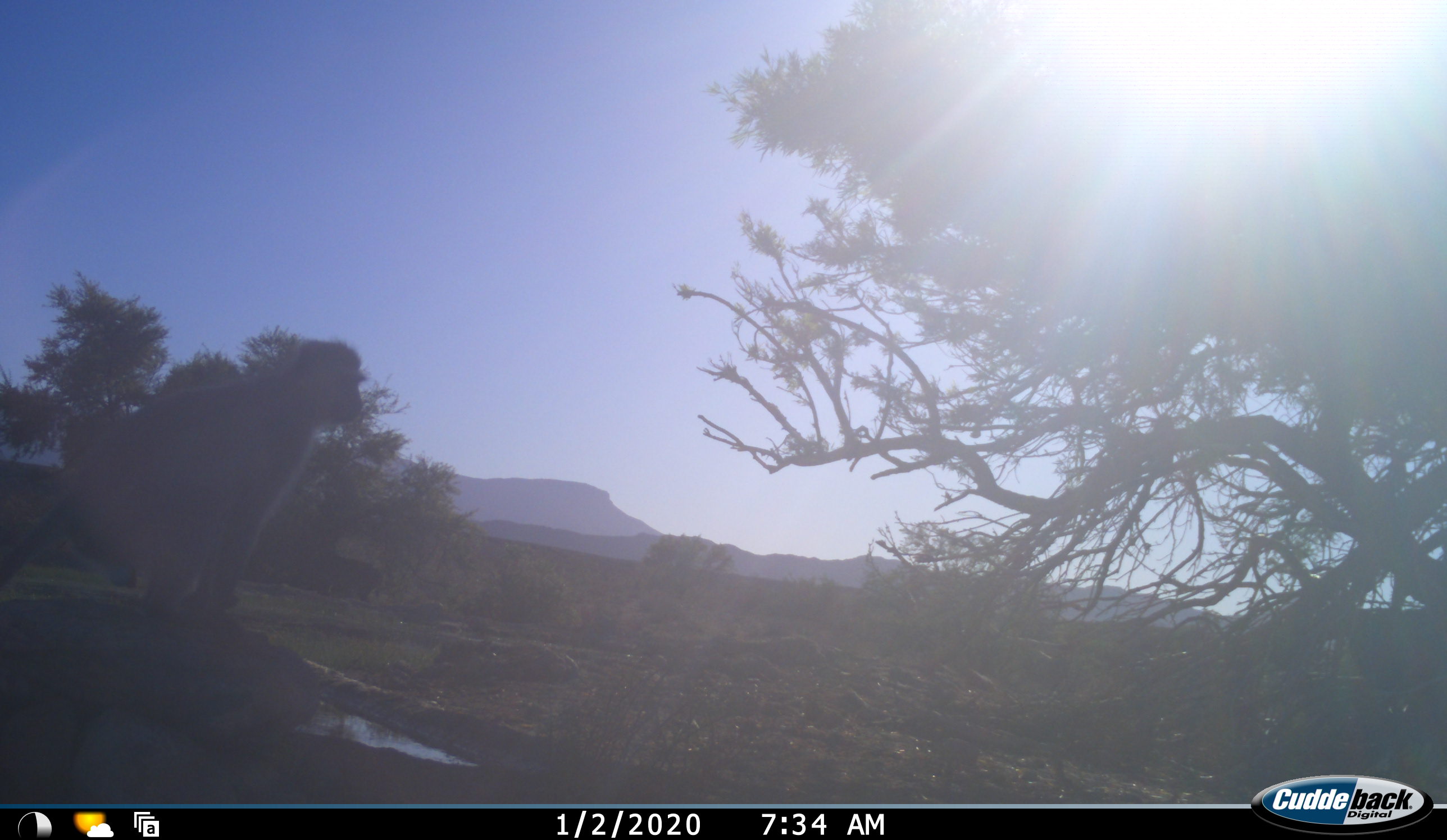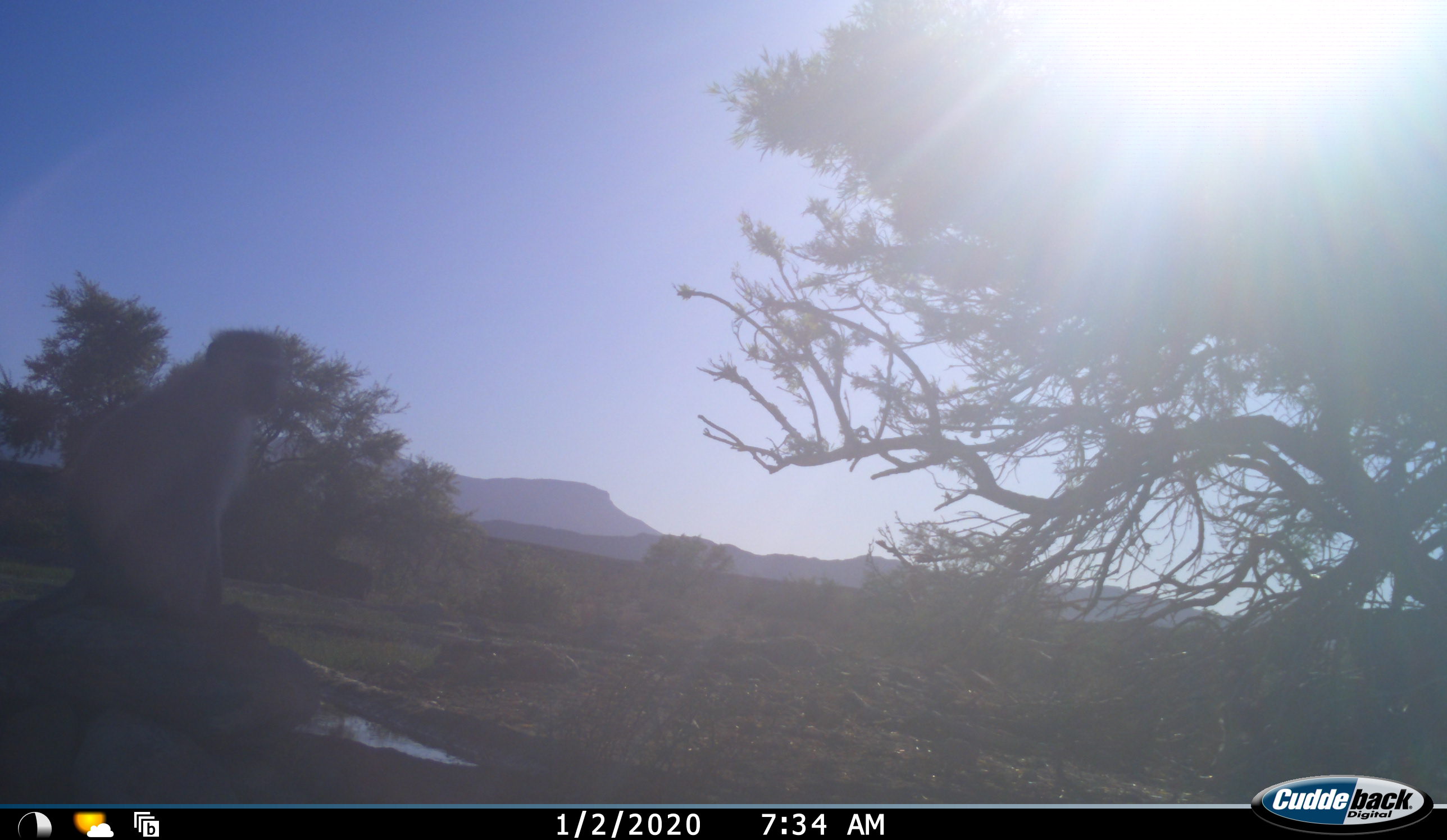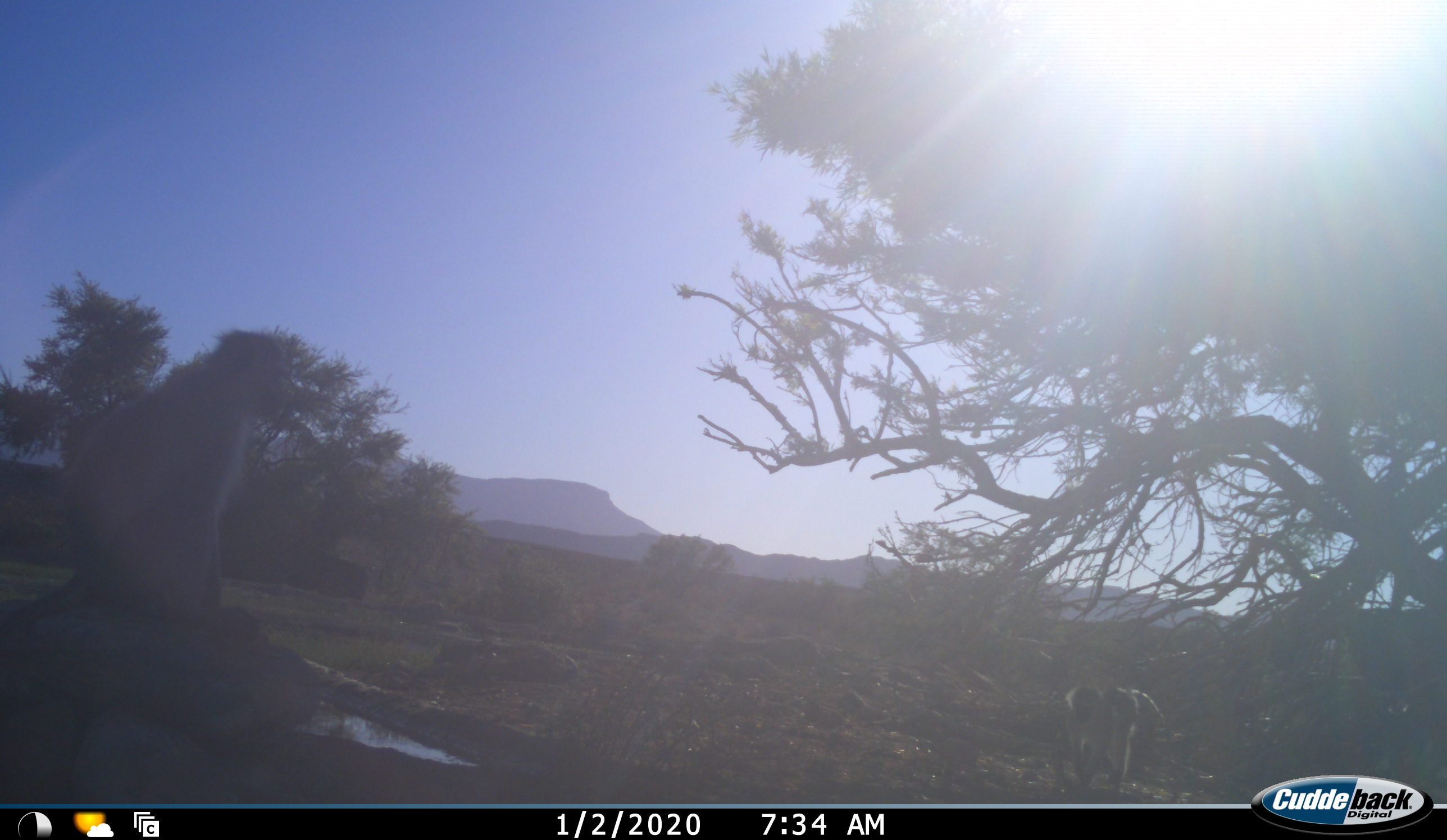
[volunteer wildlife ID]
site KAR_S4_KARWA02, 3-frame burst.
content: unidentified animal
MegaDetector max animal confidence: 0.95